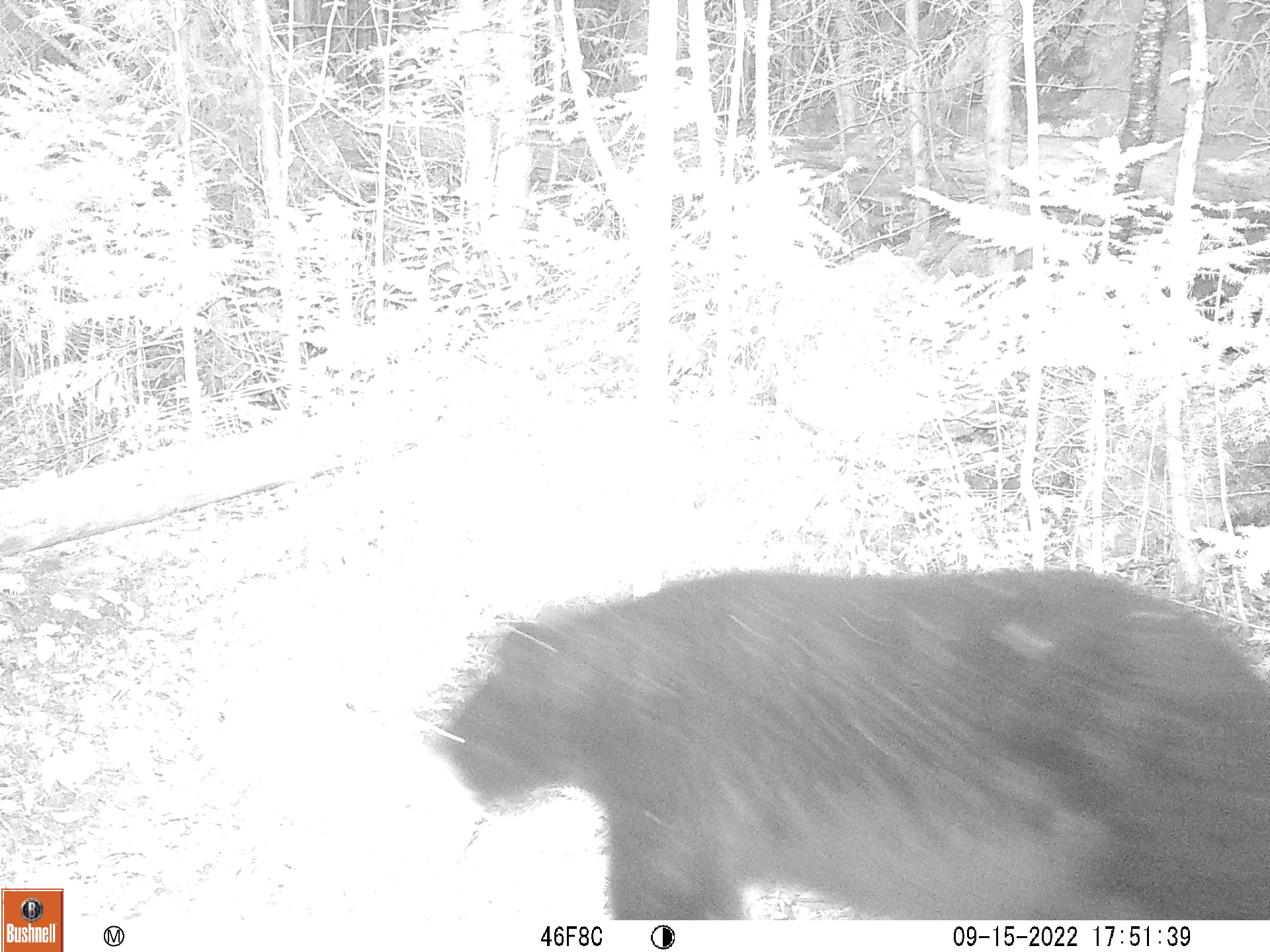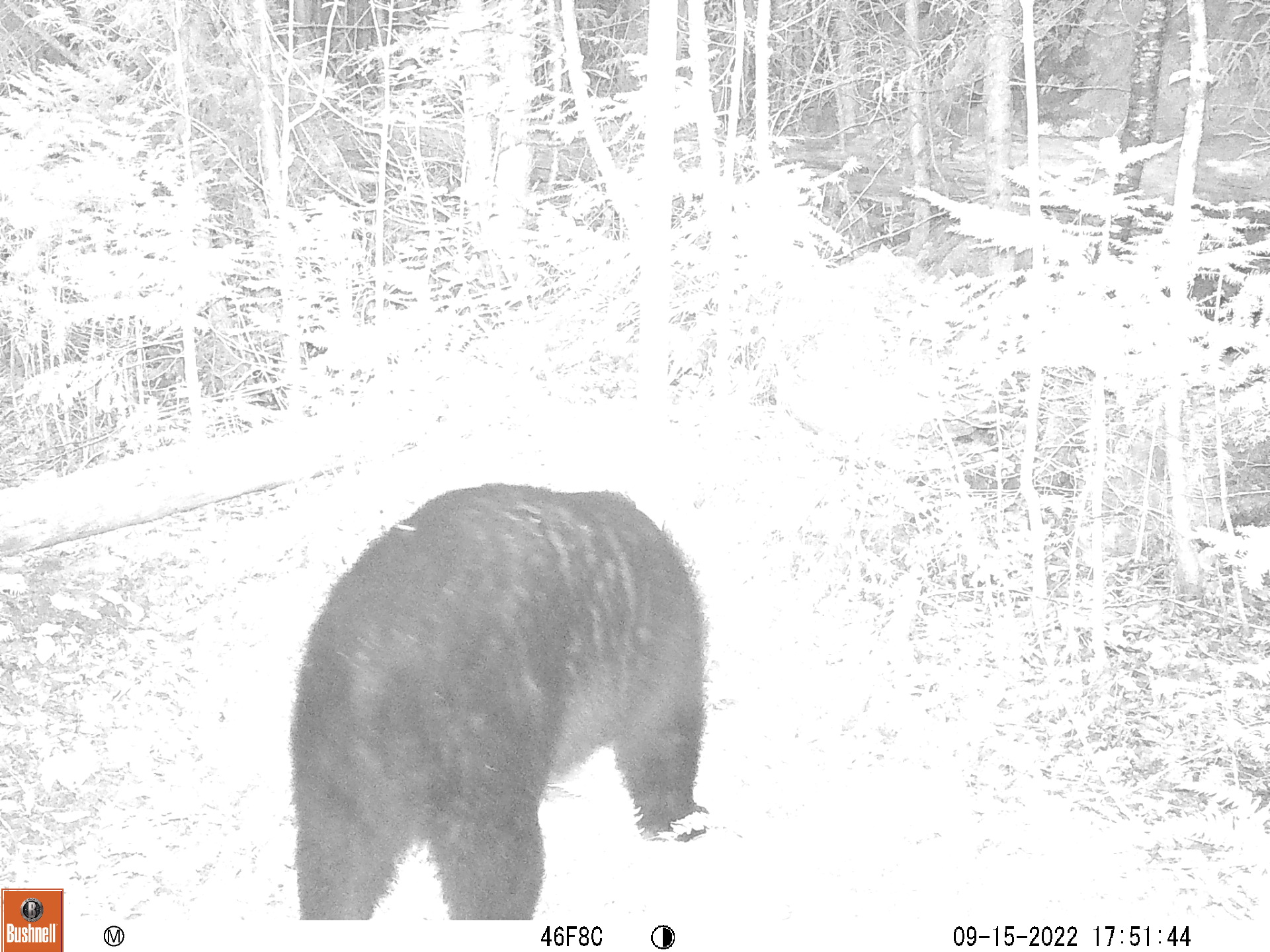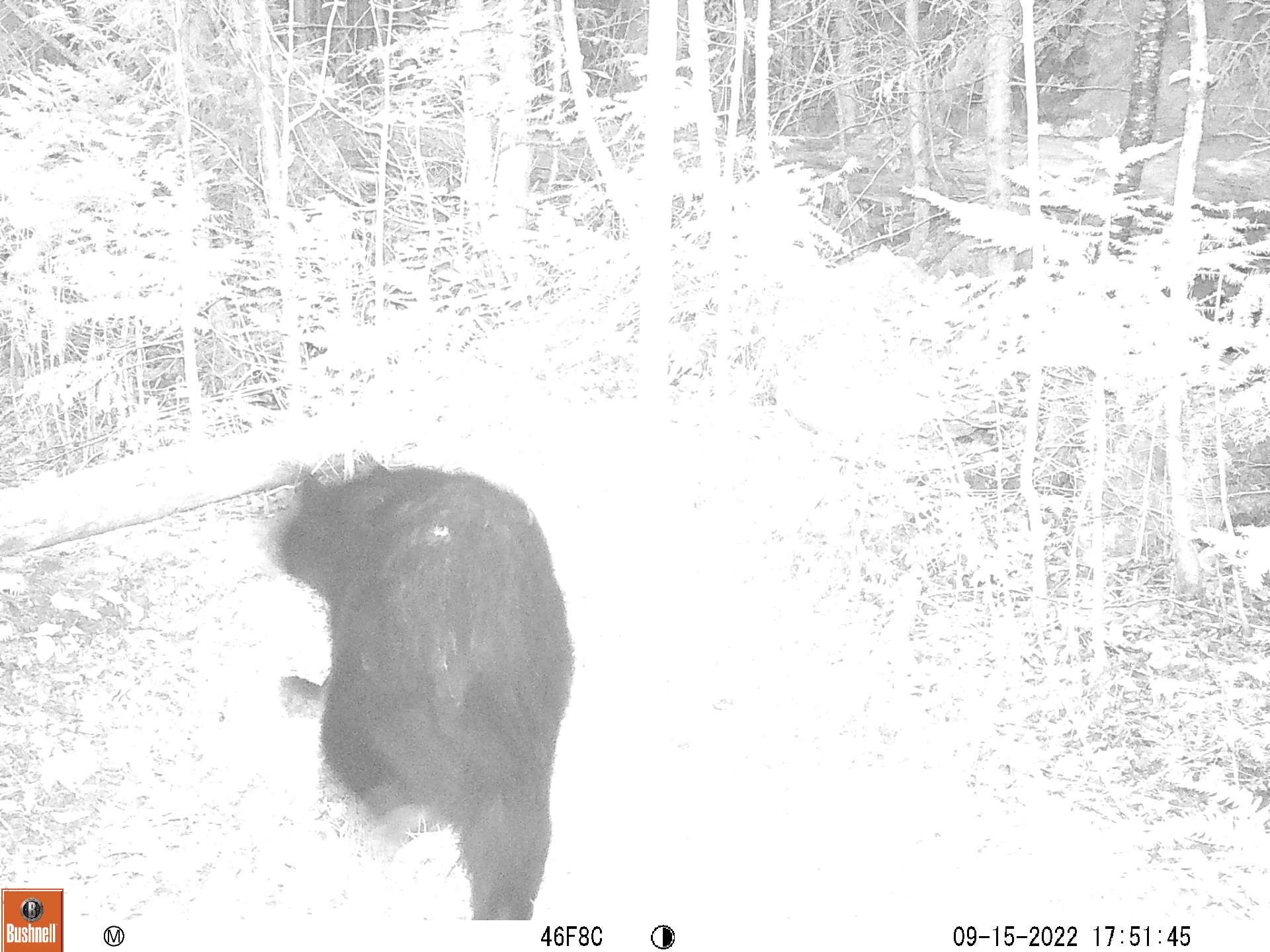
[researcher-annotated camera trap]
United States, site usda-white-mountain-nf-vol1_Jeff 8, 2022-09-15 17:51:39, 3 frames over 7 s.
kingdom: Animalia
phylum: Chordata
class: Mammalia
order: Carnivora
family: Ursidae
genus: Ursus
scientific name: Ursus americanus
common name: black bear